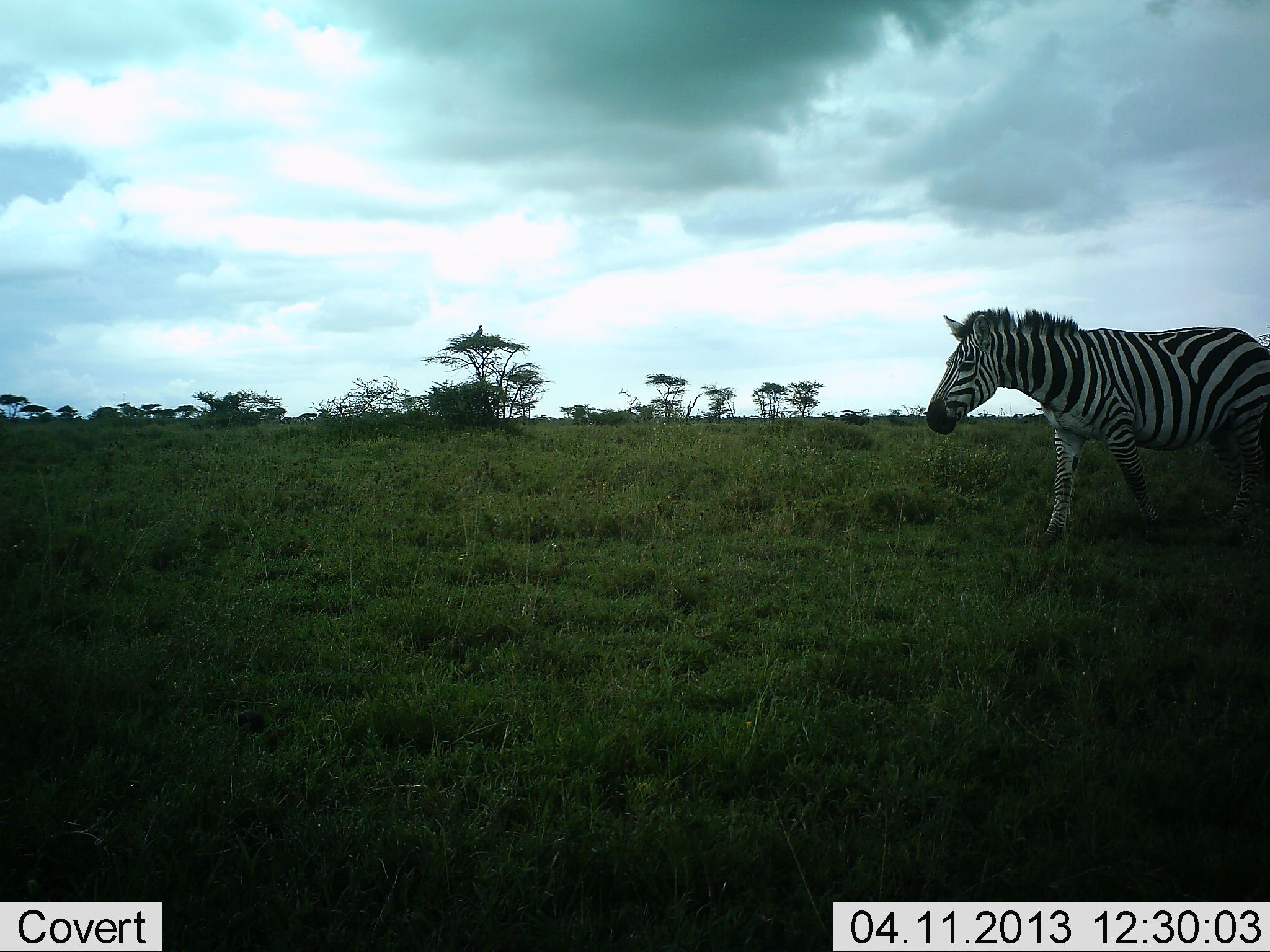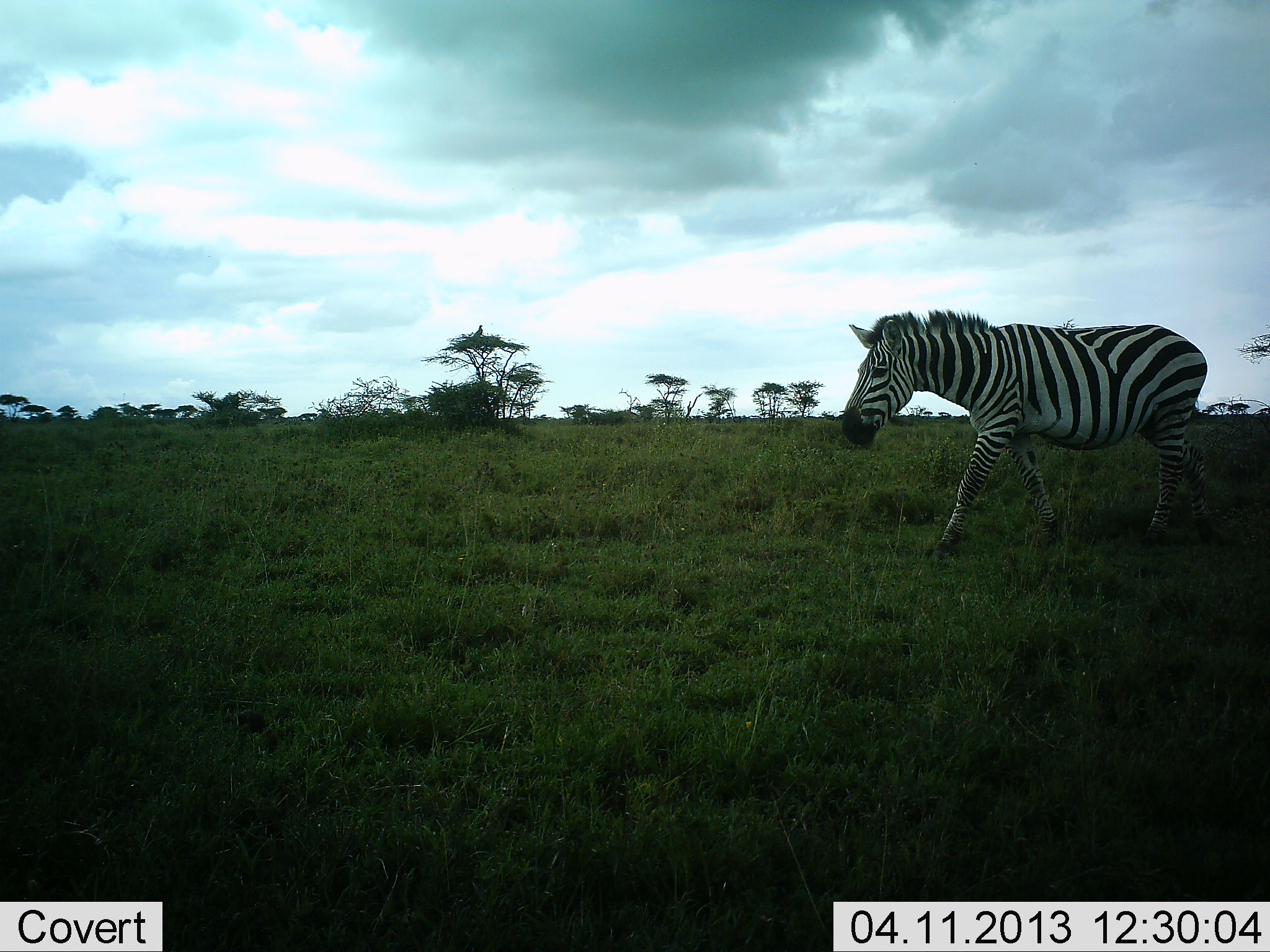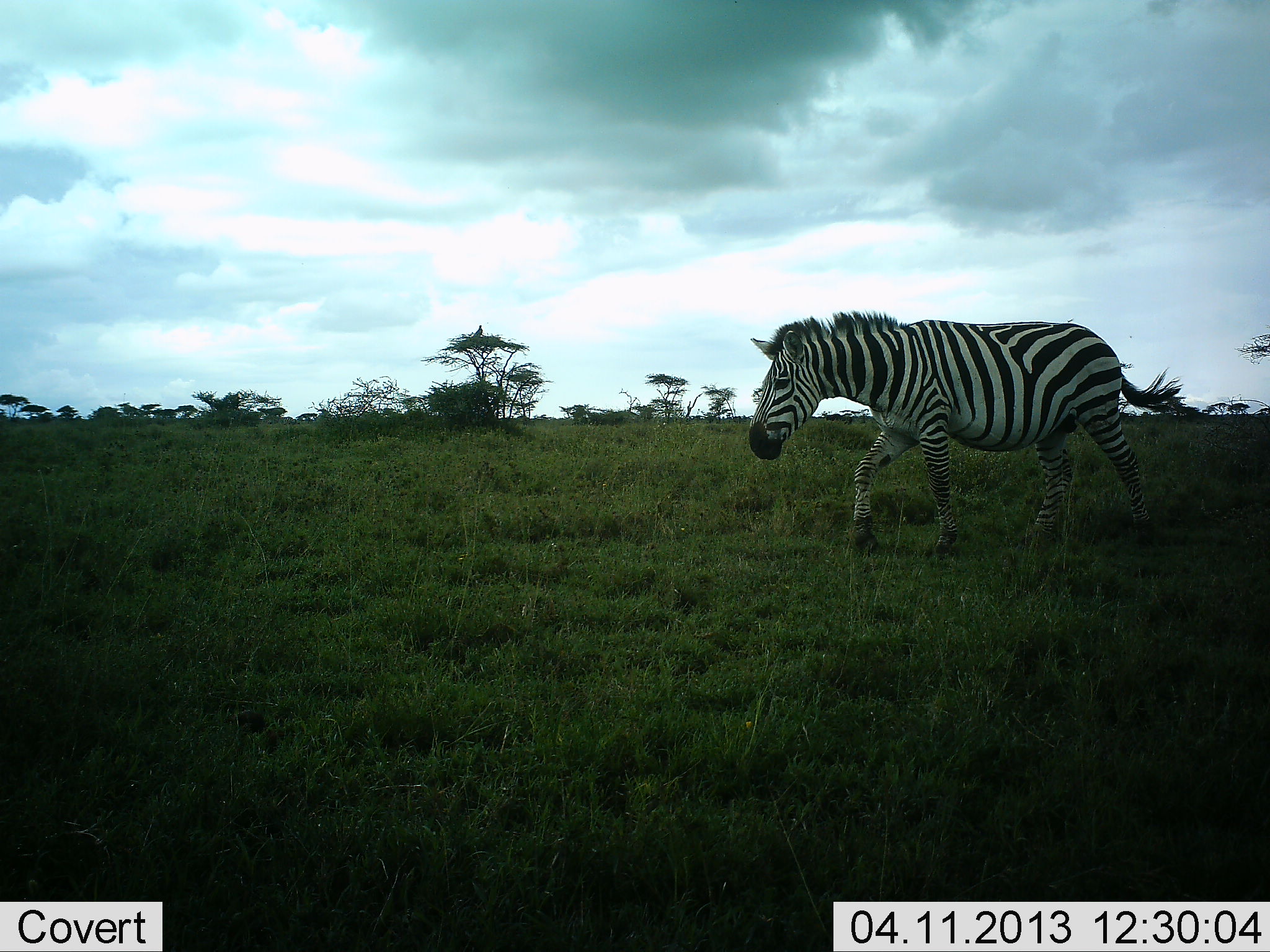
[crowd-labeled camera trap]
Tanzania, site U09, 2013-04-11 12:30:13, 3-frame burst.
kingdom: Animalia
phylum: Chordata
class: Mammalia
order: Perissodactyla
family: Equidae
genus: Equus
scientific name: Equus quagga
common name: plains zebra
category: zebra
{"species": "zebra (plains zebra) (Equus quagga)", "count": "1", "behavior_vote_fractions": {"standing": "0%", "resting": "0%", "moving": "98%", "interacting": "0%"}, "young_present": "0%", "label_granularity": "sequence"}